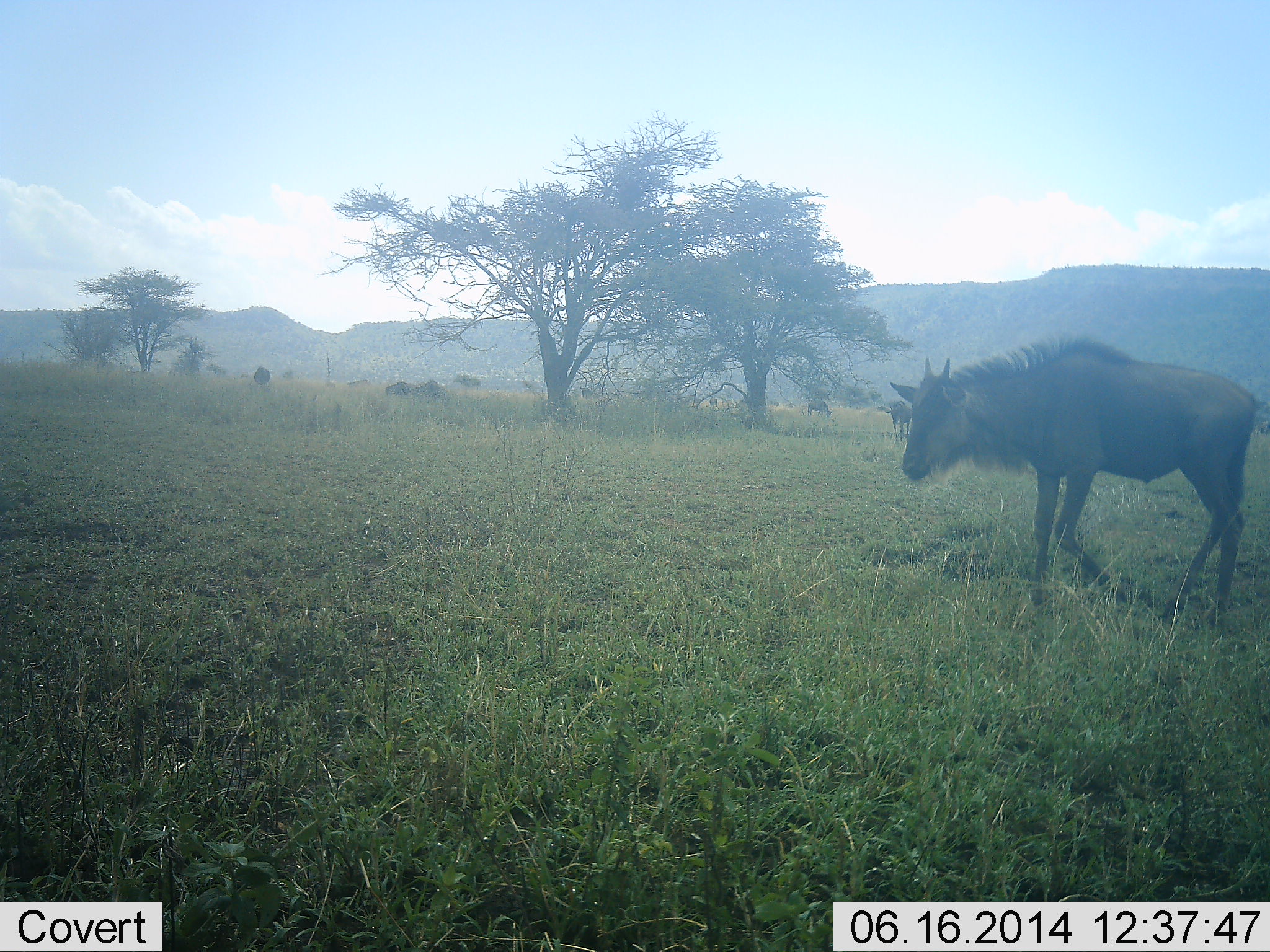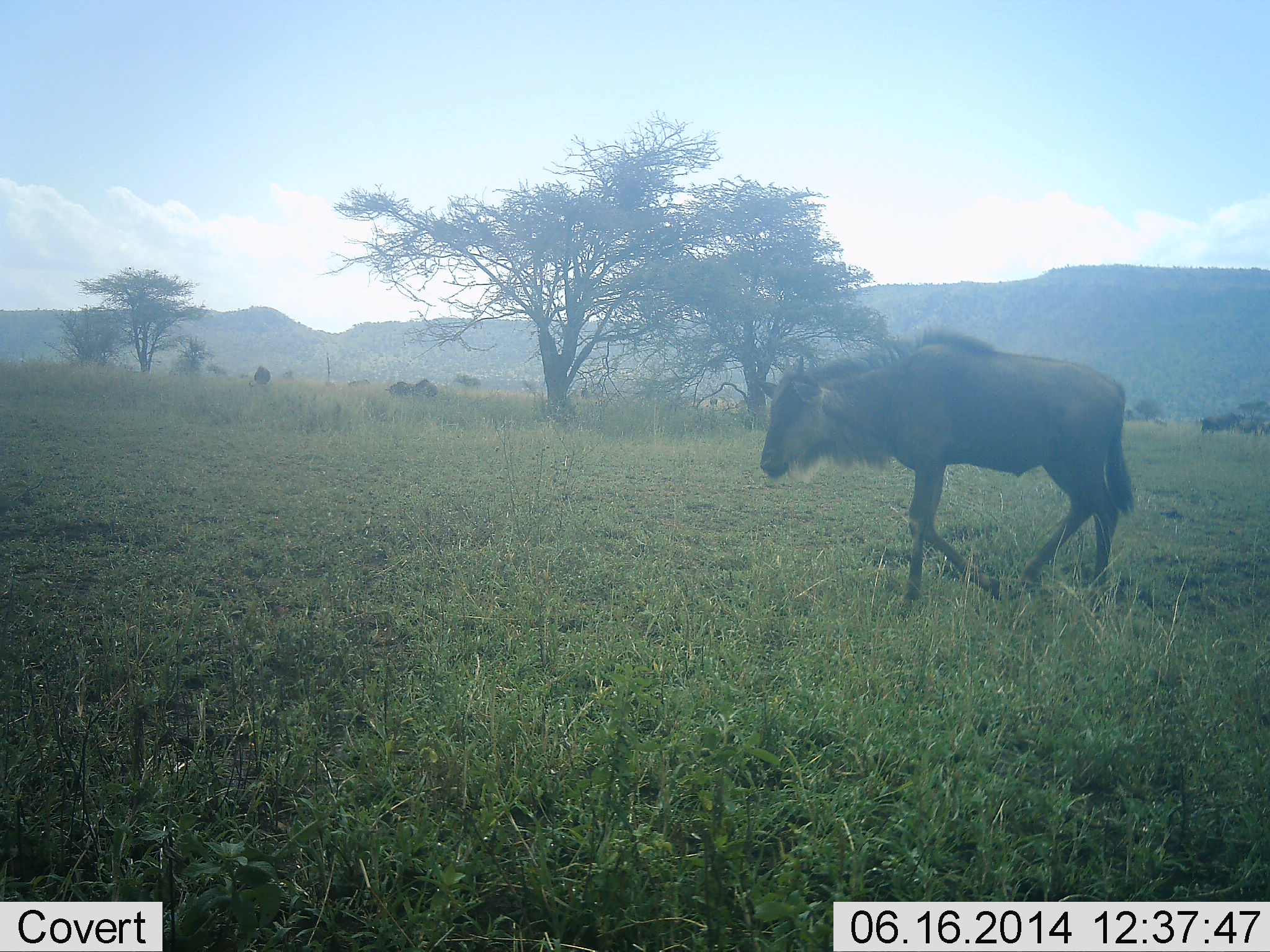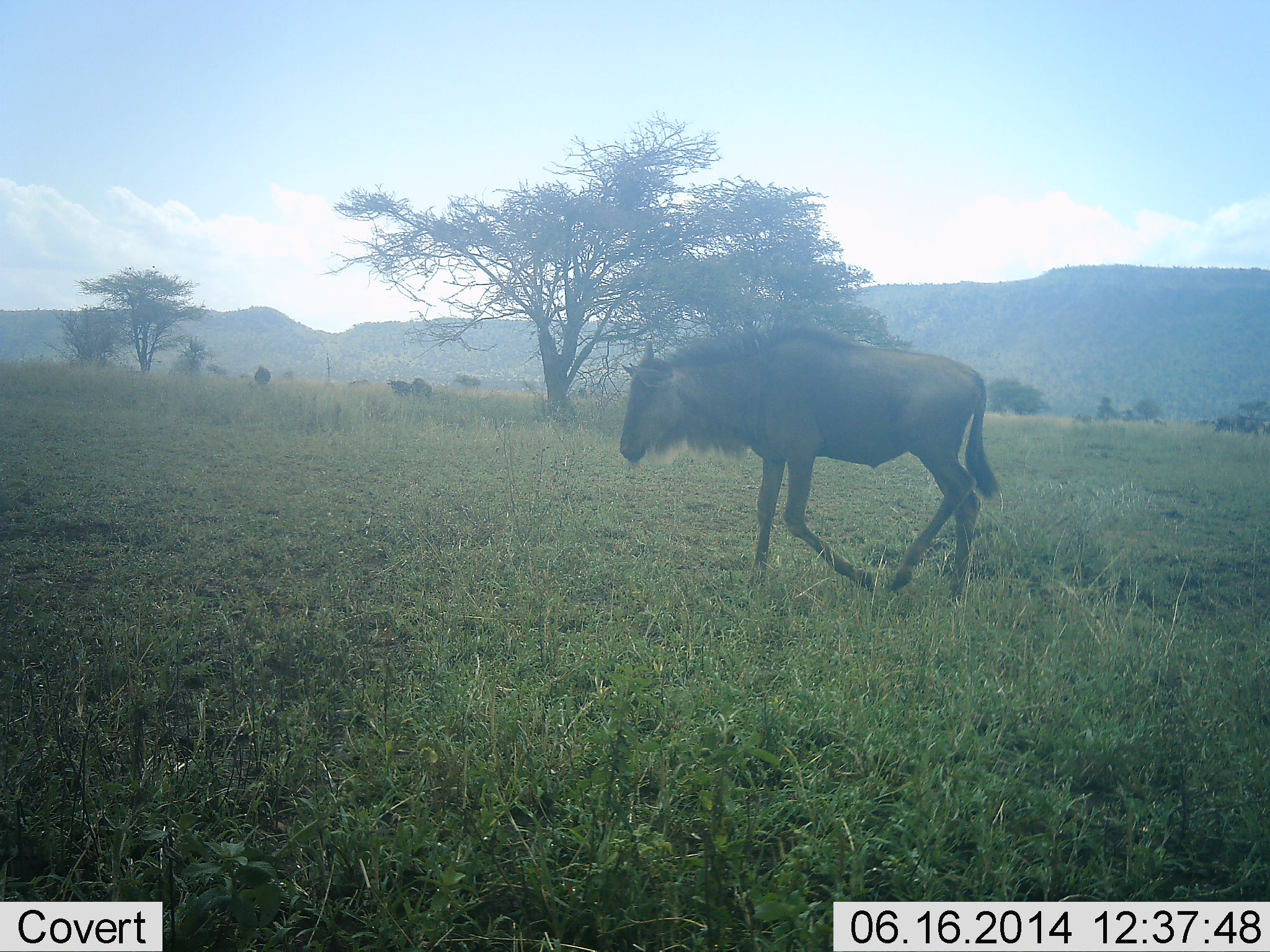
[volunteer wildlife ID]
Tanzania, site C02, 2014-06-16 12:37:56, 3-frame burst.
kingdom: Animalia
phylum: Chordata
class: Mammalia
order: Artiodactyla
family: Bovidae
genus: Connochaetes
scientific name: Connochaetes taurinus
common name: blue wildebeest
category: wildebeest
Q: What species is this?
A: Wildebeest (blue wildebeest) (Connochaetes taurinus).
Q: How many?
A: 7.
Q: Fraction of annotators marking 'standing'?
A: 10%.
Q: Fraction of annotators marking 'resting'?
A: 0%.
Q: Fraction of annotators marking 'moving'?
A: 100%.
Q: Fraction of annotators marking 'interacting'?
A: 0%.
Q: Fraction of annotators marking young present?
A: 0%.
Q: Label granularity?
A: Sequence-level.